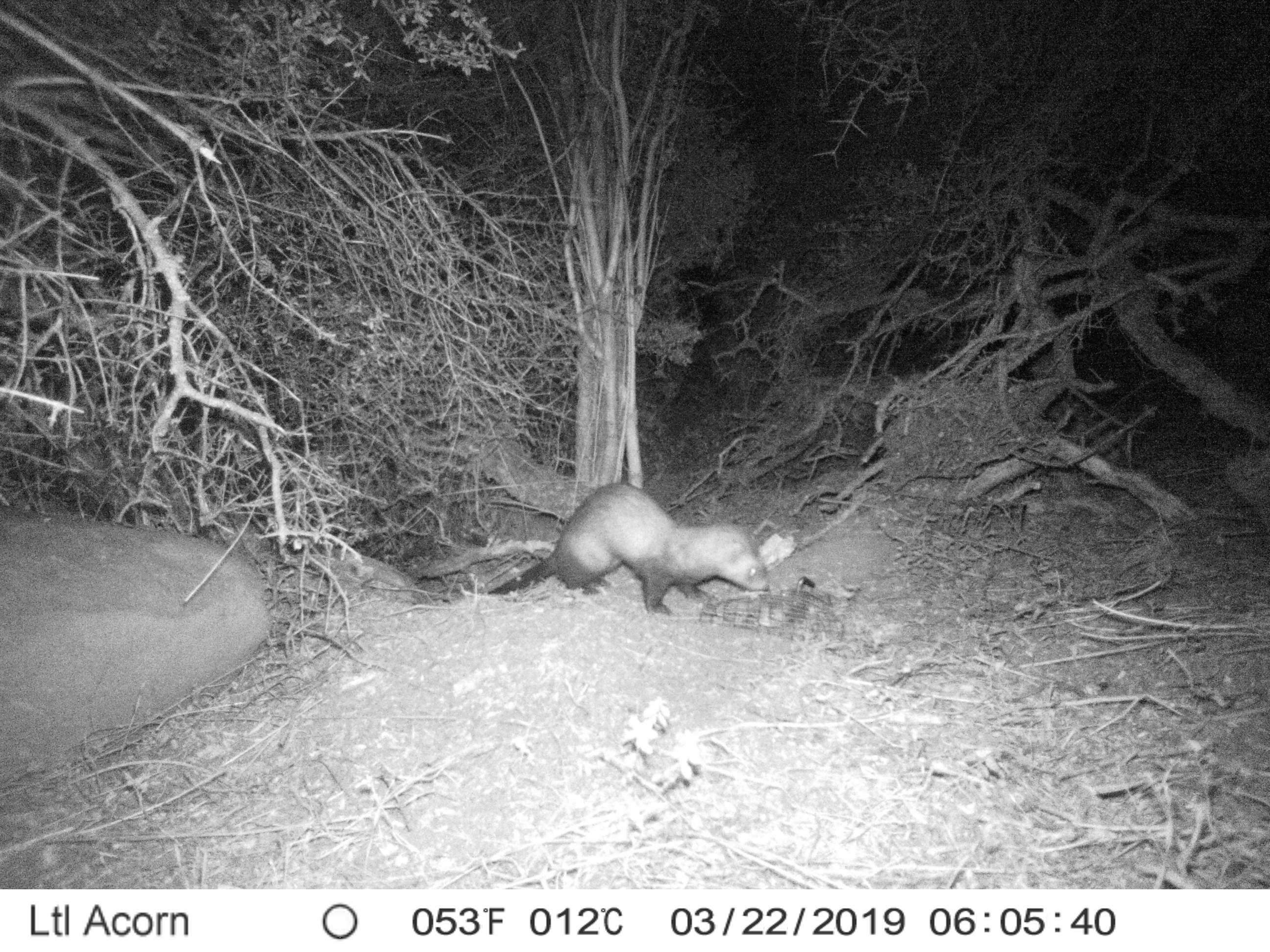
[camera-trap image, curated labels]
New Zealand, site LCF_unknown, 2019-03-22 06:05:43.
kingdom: Animalia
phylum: Chordata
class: Mammalia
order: Carnivora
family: Mustelidae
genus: Mustela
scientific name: Mustela furo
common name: ferret